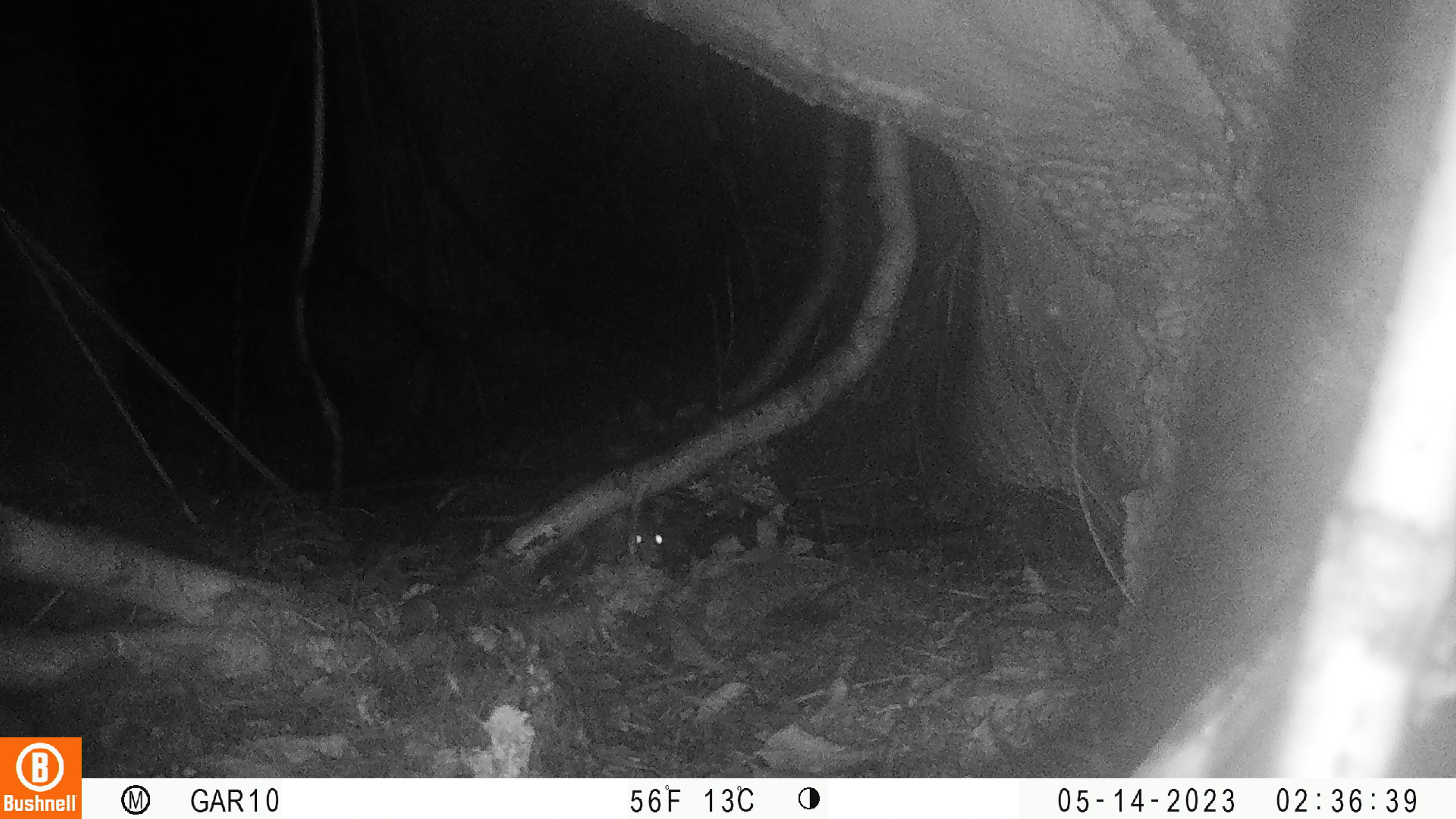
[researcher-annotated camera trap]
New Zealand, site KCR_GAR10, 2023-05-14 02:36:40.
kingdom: Animalia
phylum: Chordata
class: Mammalia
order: Rodentia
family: Muridae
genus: Rattus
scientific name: Rattus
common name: rat